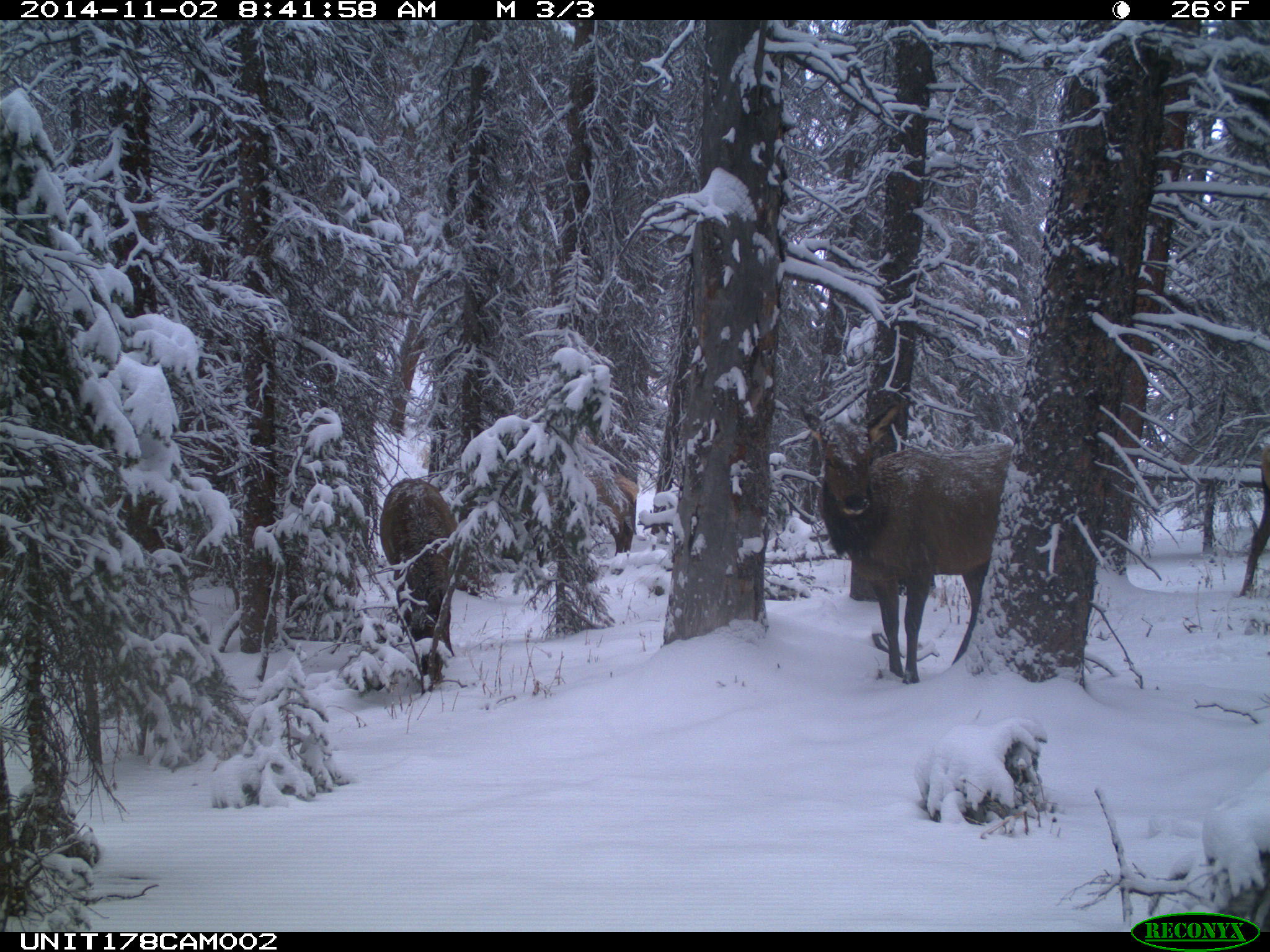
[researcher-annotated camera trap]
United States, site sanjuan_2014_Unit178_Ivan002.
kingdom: Animalia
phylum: Chordata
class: Mammalia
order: Artiodactyla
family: Cervidae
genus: Cervus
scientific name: Cervus elaphus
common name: red deer